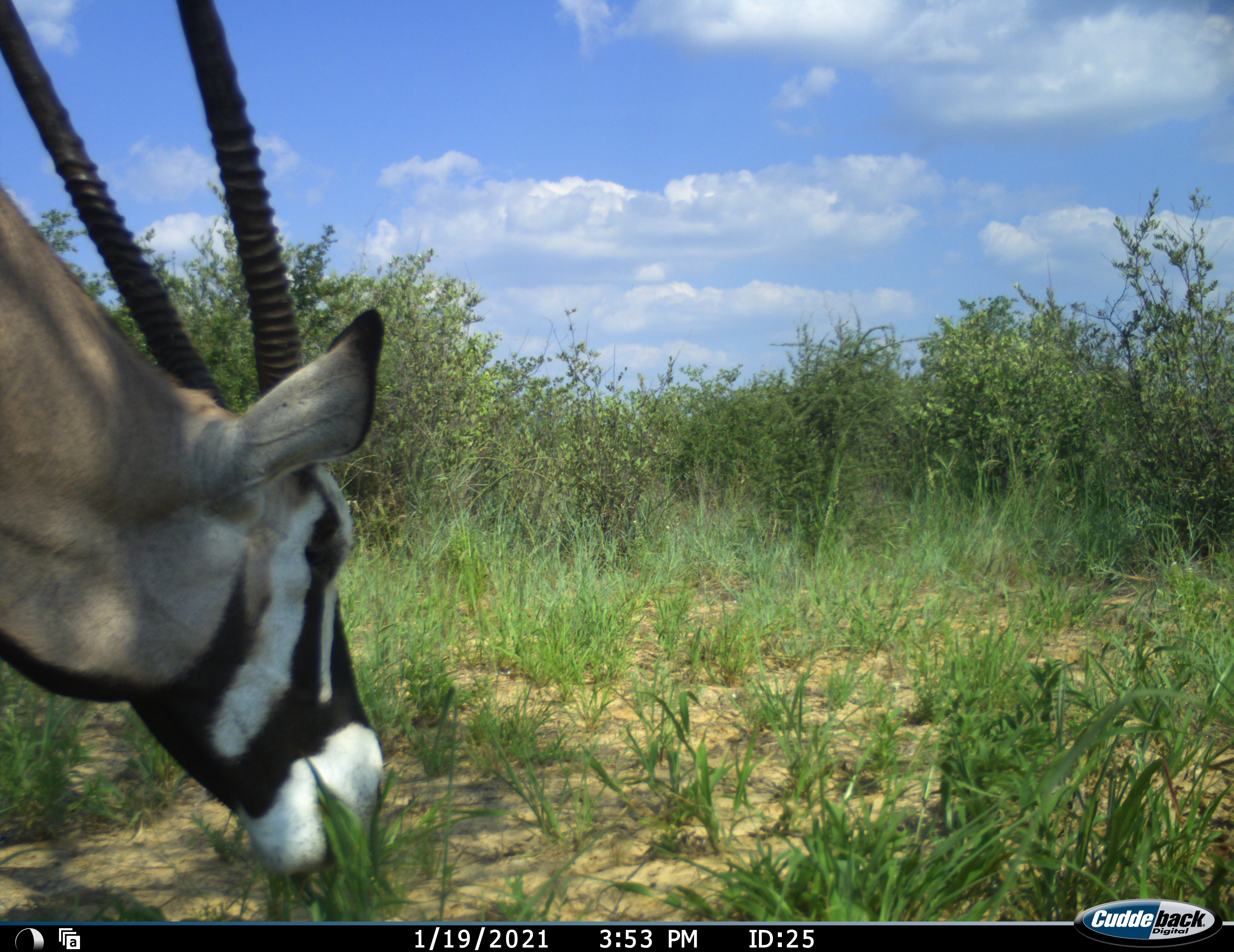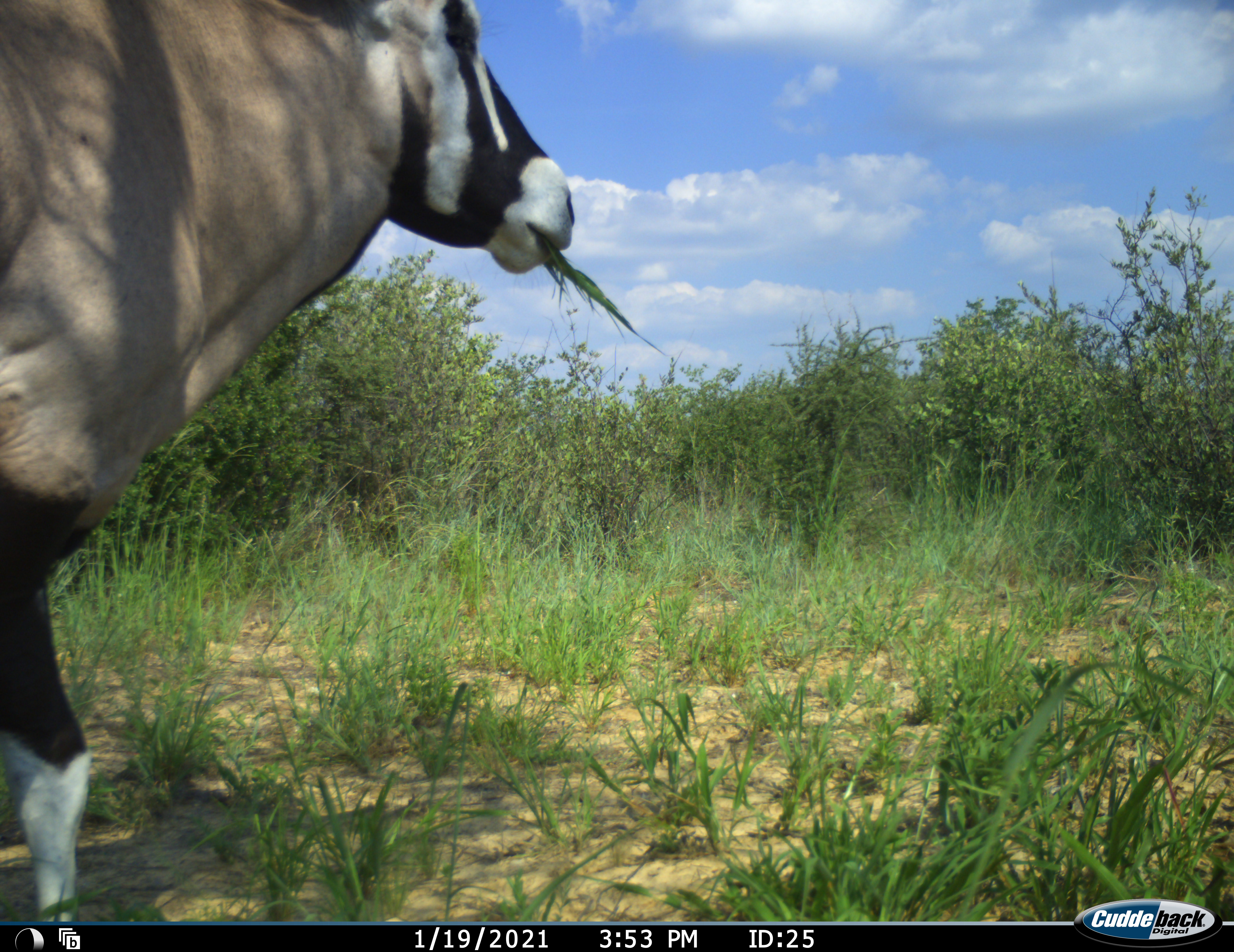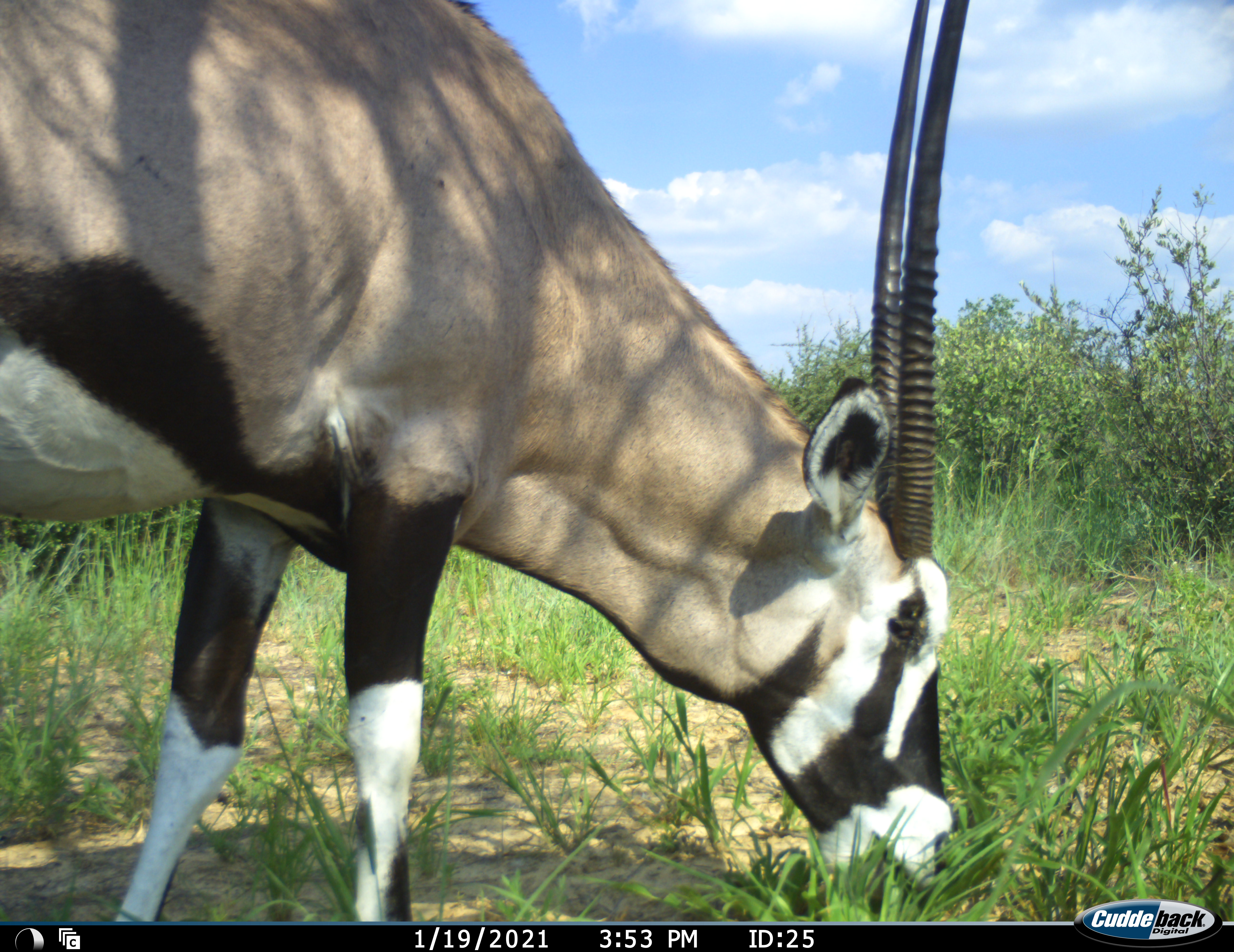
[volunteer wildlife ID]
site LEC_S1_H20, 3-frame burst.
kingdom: Animalia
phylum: Chordata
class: Mammalia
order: Artiodactyla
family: Bovidae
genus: Oryx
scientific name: Oryx gazella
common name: gemsbok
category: oryx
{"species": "oryx (gemsbok) (Oryx gazella)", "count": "1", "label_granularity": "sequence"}